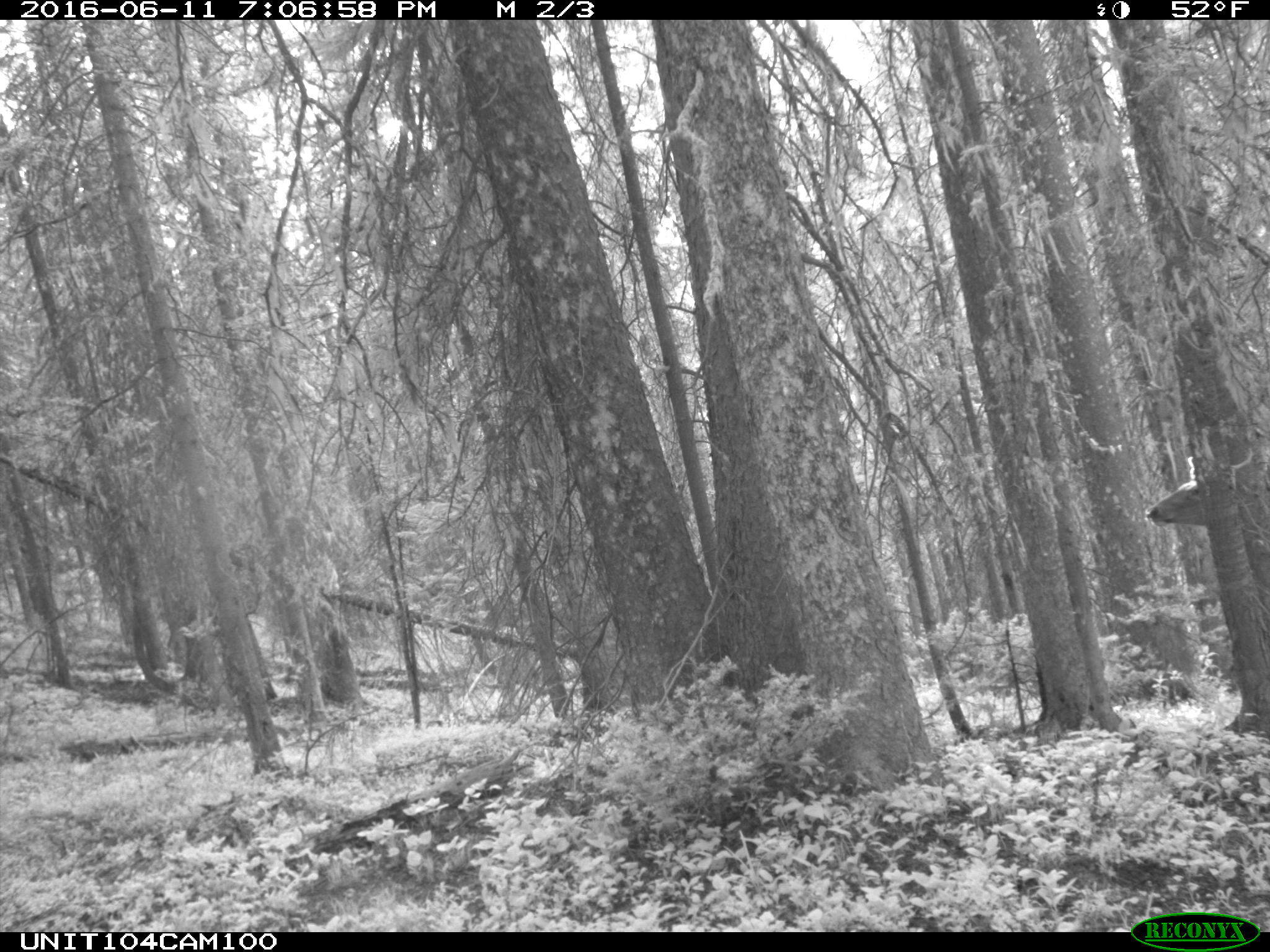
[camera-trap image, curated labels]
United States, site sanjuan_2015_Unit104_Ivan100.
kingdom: Animalia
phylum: Chordata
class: Mammalia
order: Artiodactyla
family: Cervidae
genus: Cervus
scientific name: Cervus elaphus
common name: red deer